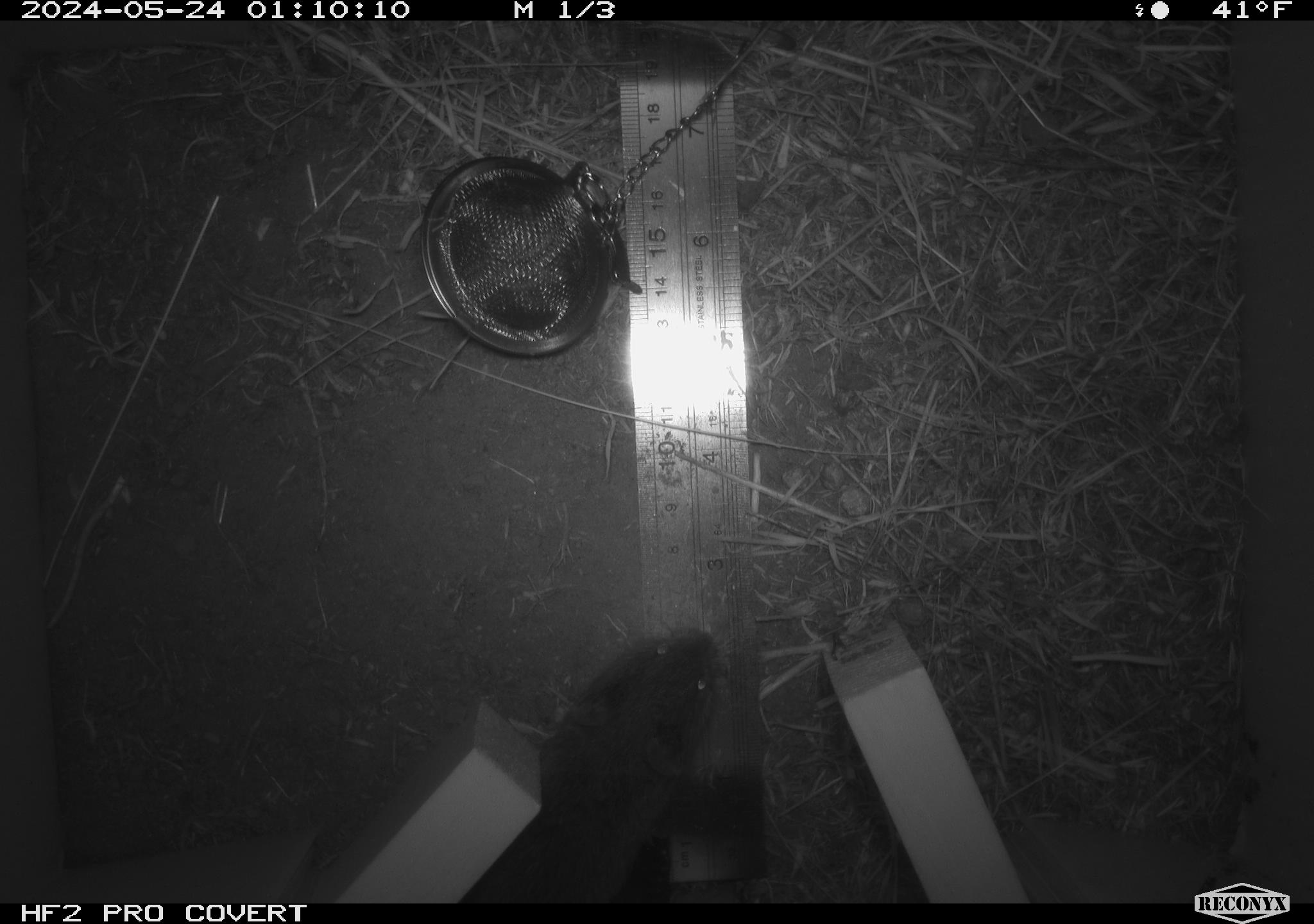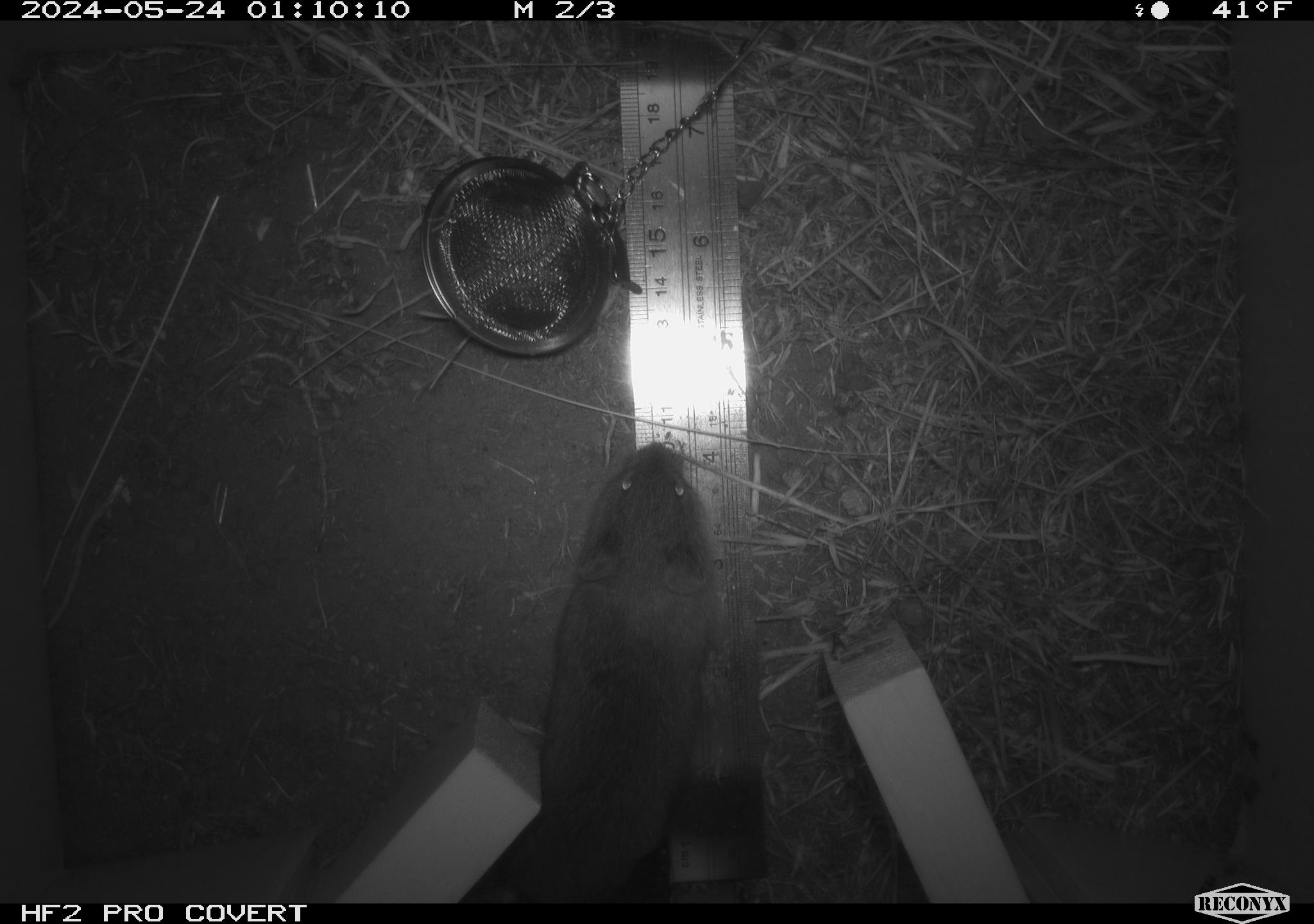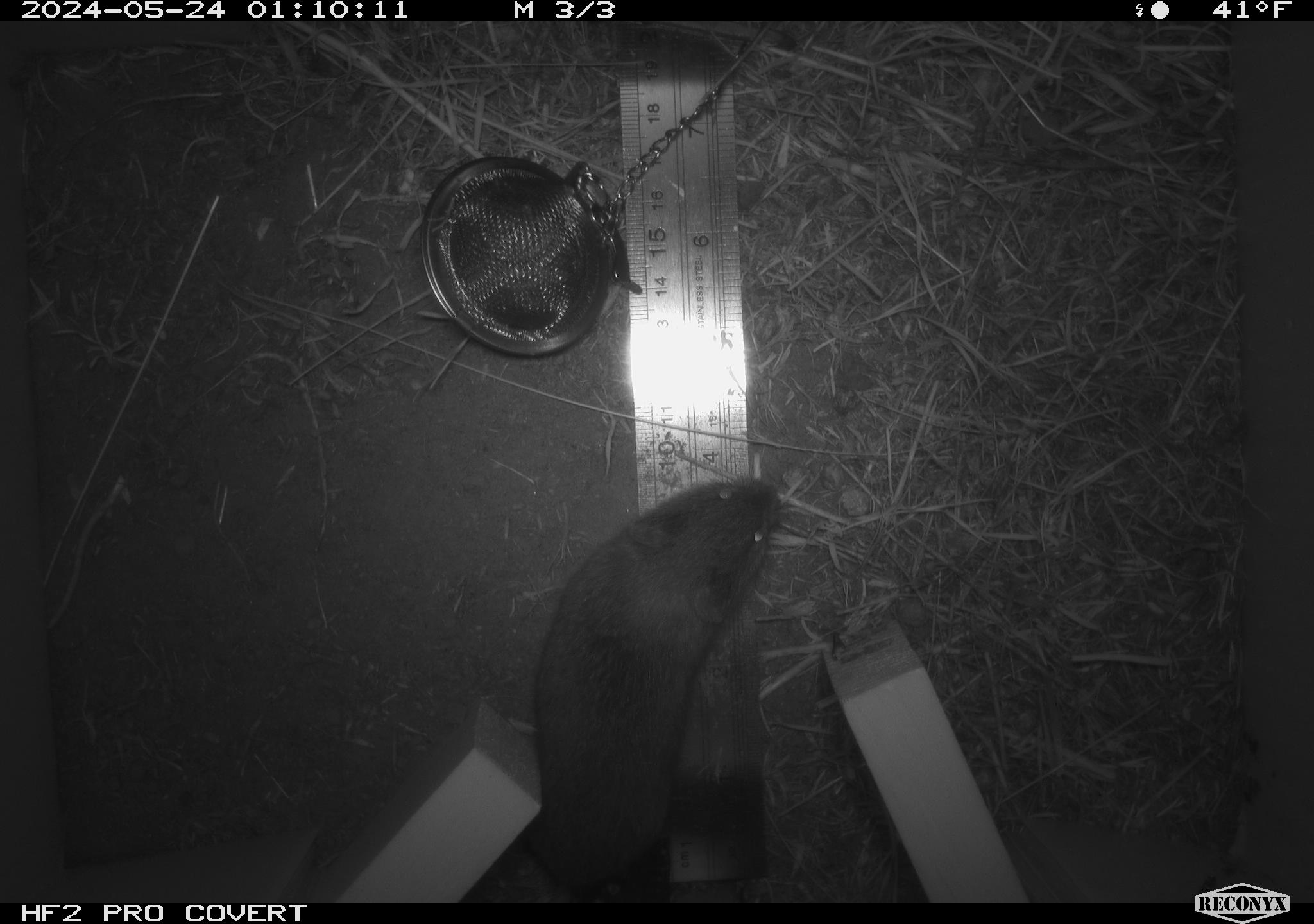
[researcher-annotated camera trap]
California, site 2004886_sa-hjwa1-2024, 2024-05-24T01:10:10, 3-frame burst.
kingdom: Animalia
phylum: Chordata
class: Mammalia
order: Rodentia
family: Cricetidae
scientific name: Cricetidae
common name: hamsters, voles, lemmings, and allies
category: cricetidae family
Cricetidae family (hamsters, voles, lemmings, and allies) (Cricetidae).